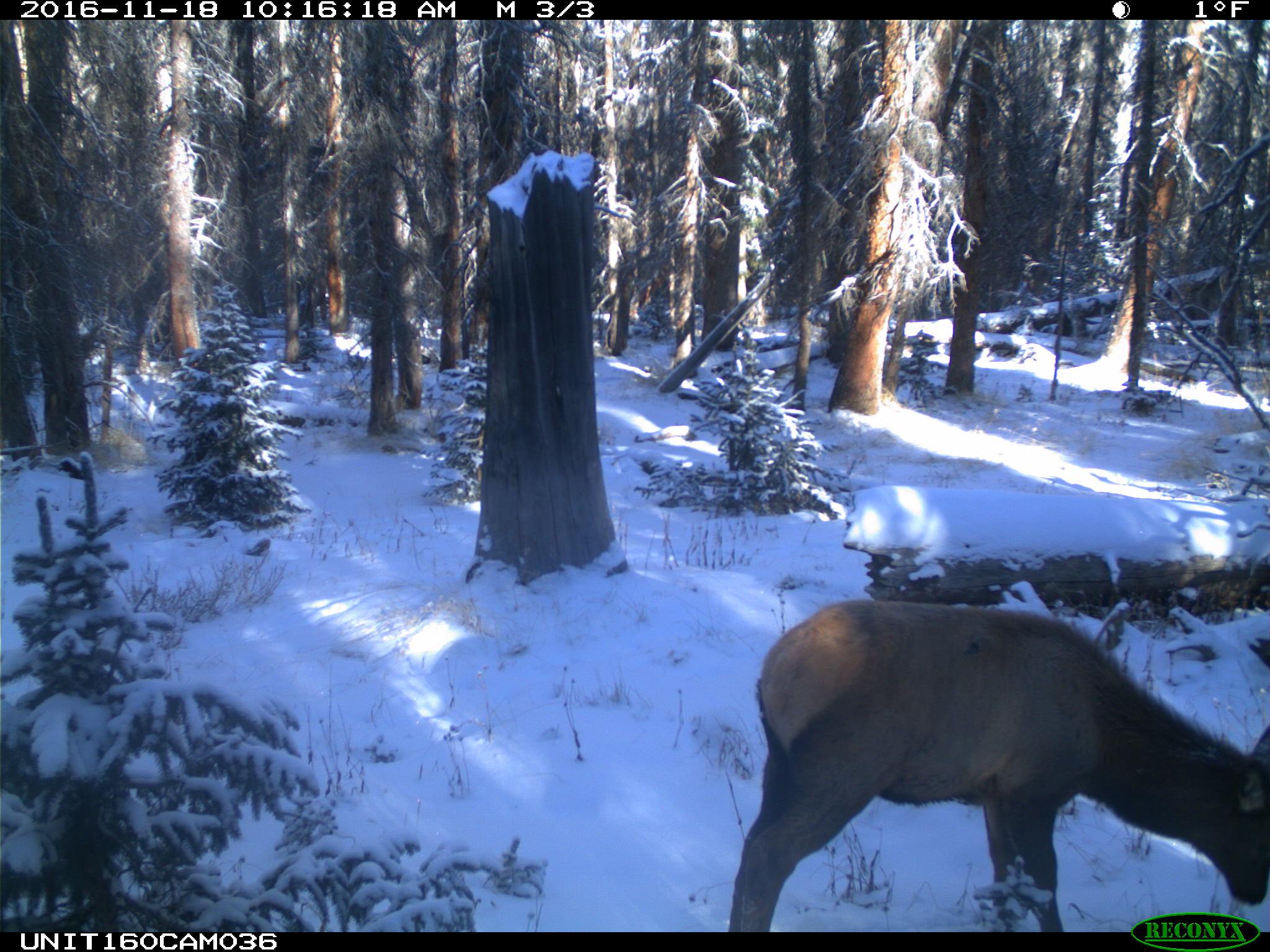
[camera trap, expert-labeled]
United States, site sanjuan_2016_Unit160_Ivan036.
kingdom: Animalia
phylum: Chordata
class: Mammalia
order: Artiodactyla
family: Cervidae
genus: Cervus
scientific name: Cervus elaphus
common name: red deer